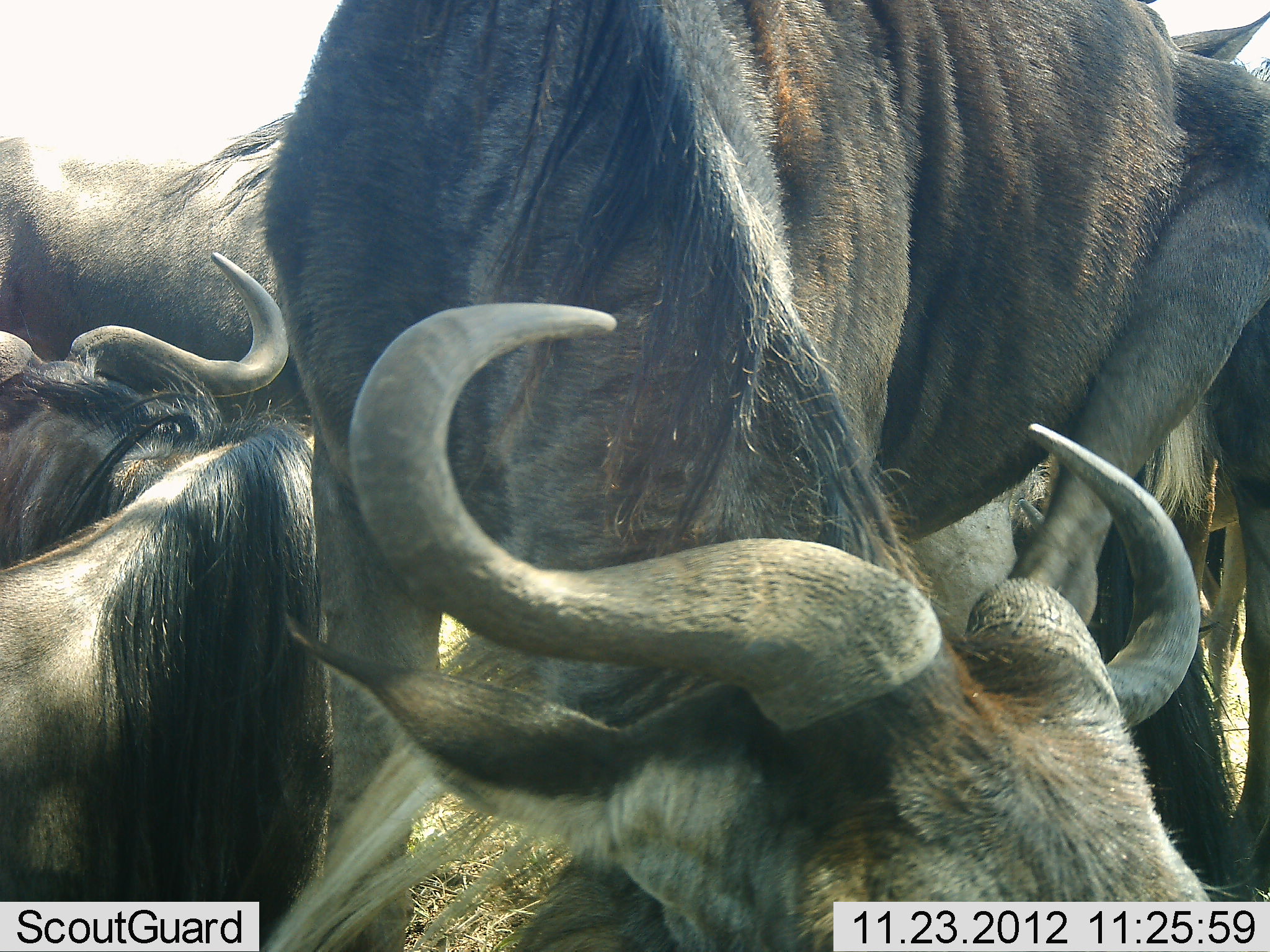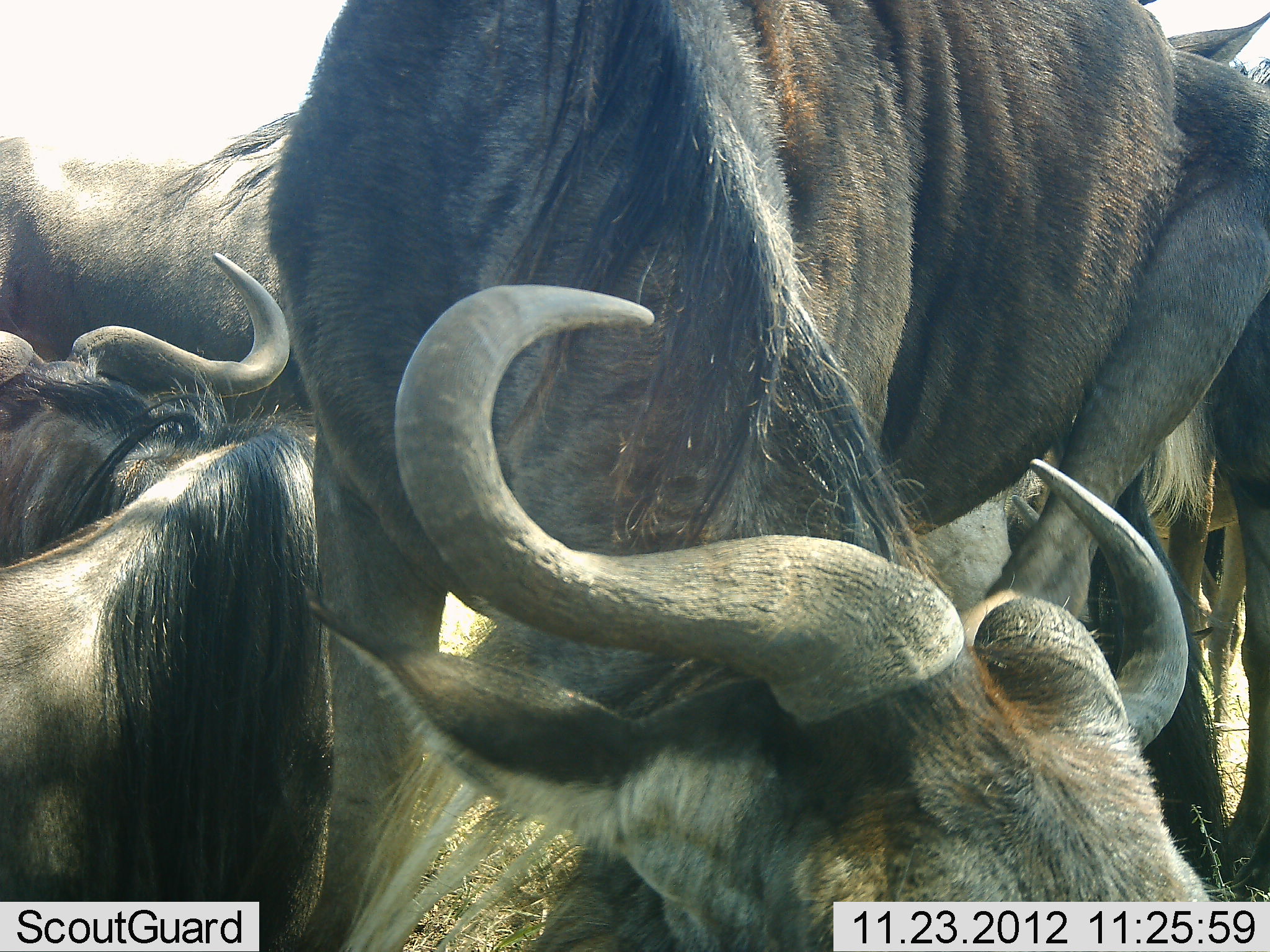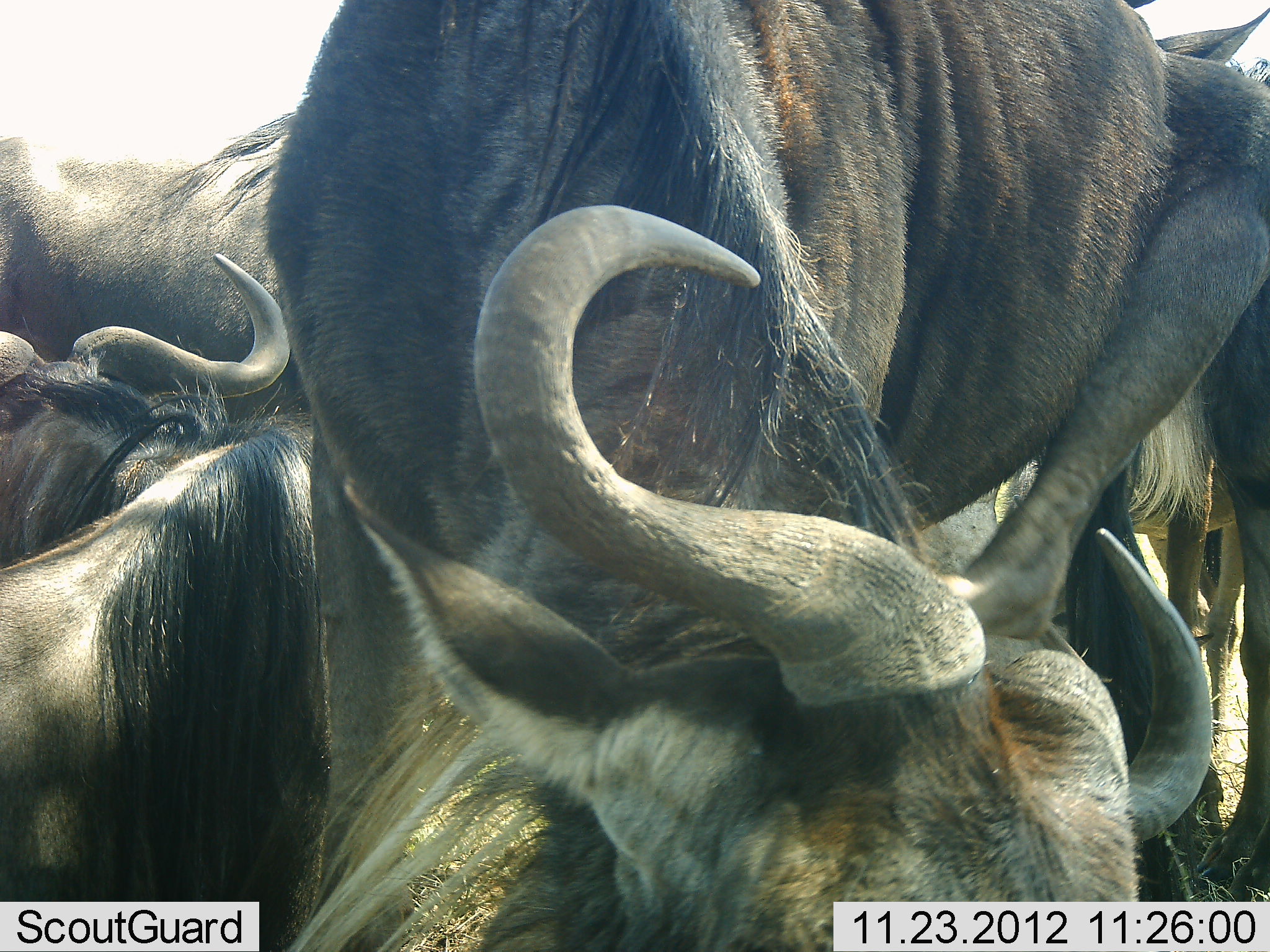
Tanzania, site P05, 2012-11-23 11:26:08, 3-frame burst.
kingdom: Animalia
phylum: Chordata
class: Mammalia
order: Artiodactyla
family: Bovidae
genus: Connochaetes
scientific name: Connochaetes taurinus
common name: blue wildebeest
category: wildebeest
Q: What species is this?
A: Wildebeest (blue wildebeest) (Connochaetes taurinus).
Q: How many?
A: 5.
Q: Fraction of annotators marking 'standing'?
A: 70%.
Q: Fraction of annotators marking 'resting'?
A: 90%.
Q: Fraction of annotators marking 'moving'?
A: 0%.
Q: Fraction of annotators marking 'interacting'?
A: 10%.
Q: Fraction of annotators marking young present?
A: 0%.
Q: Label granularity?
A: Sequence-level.